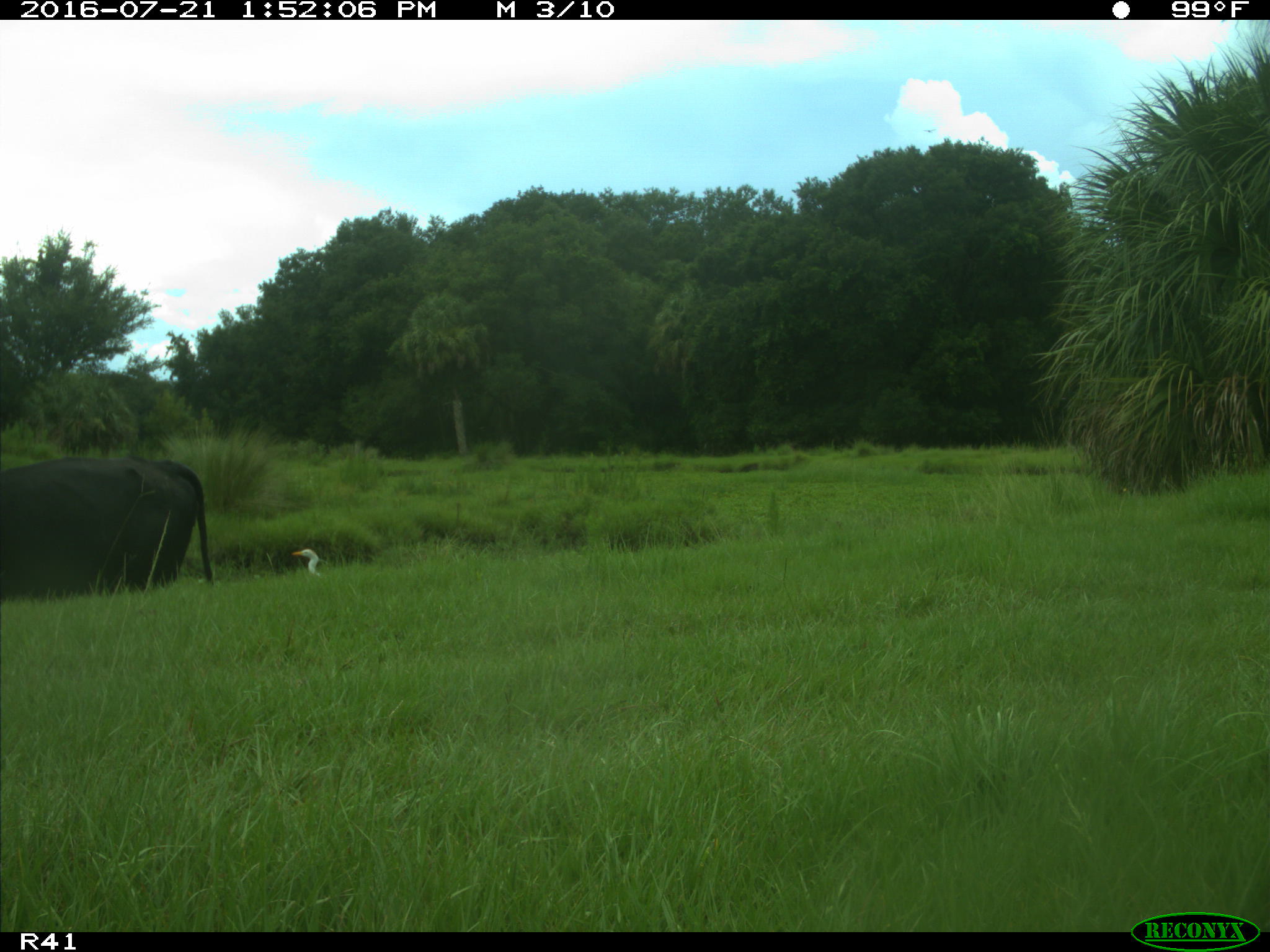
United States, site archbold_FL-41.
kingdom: Animalia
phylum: Chordata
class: Mammalia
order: Artiodactyla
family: Bovidae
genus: Bos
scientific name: Bos taurus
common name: domestic cow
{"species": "Bos taurus (domestic cow)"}